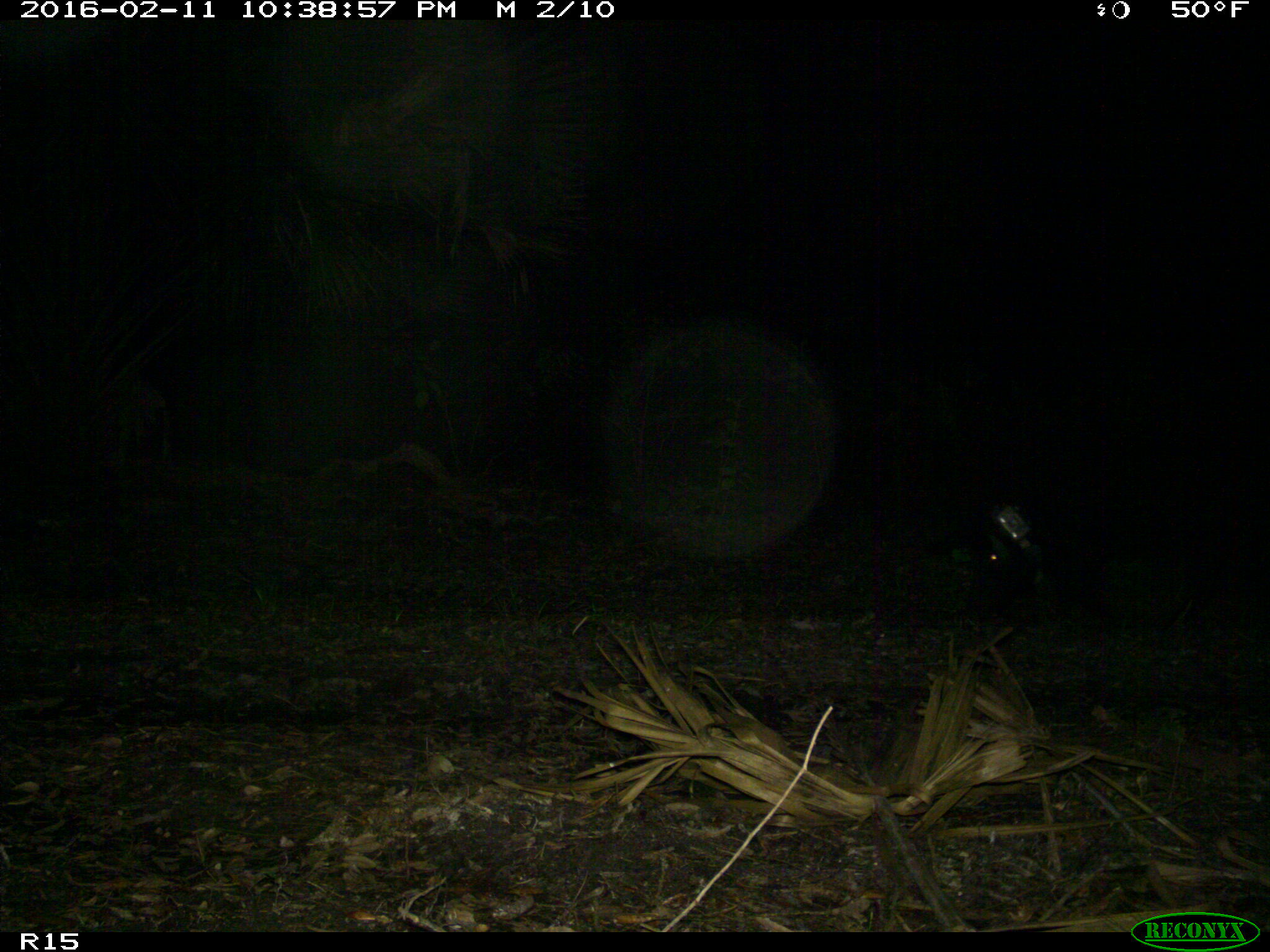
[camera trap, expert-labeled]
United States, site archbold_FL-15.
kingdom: Animalia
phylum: Chordata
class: Mammalia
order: Artiodactyla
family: Suidae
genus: Sus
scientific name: Sus scrofa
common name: wild boar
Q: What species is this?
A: Sus scrofa (wild boar).